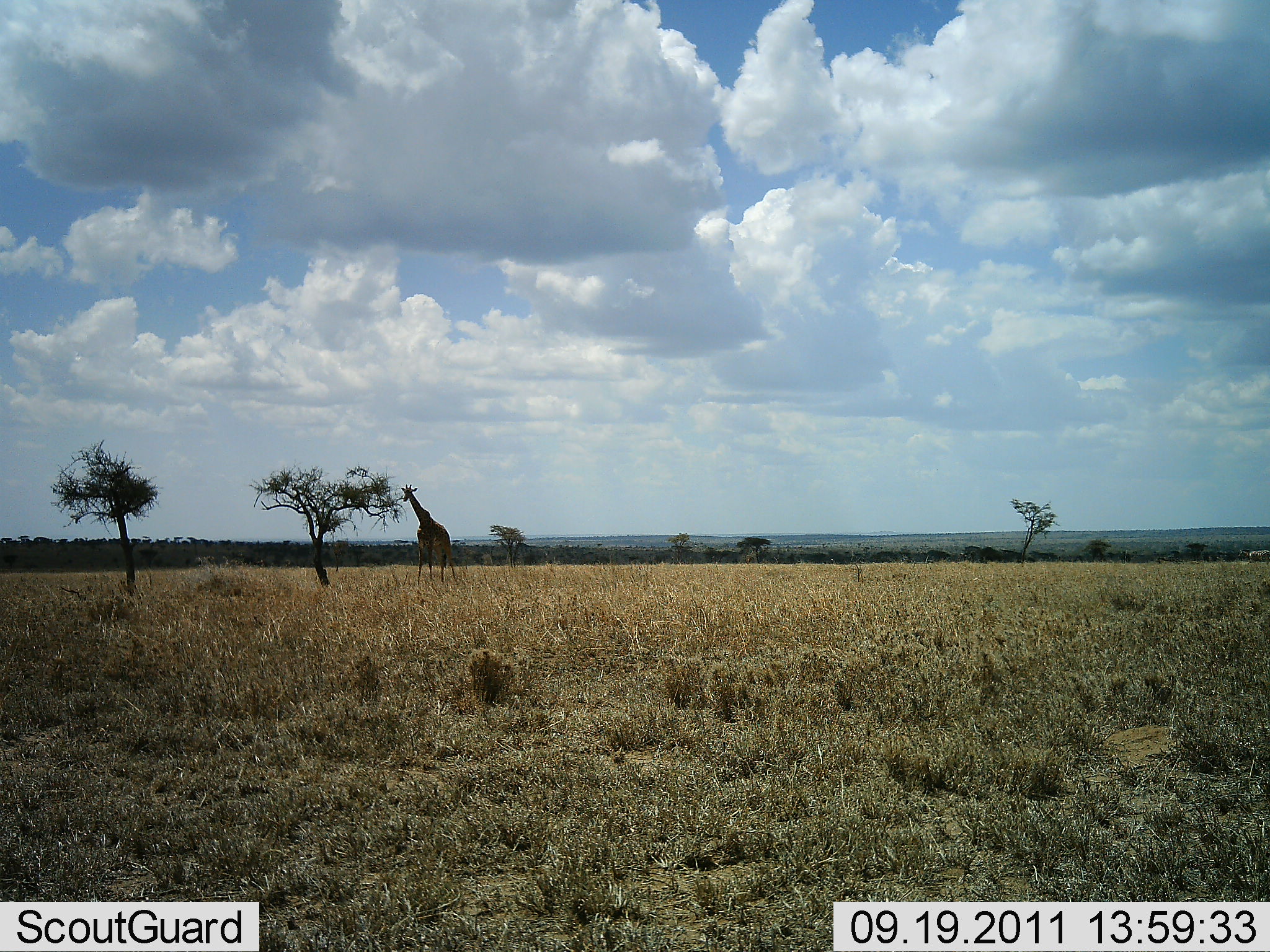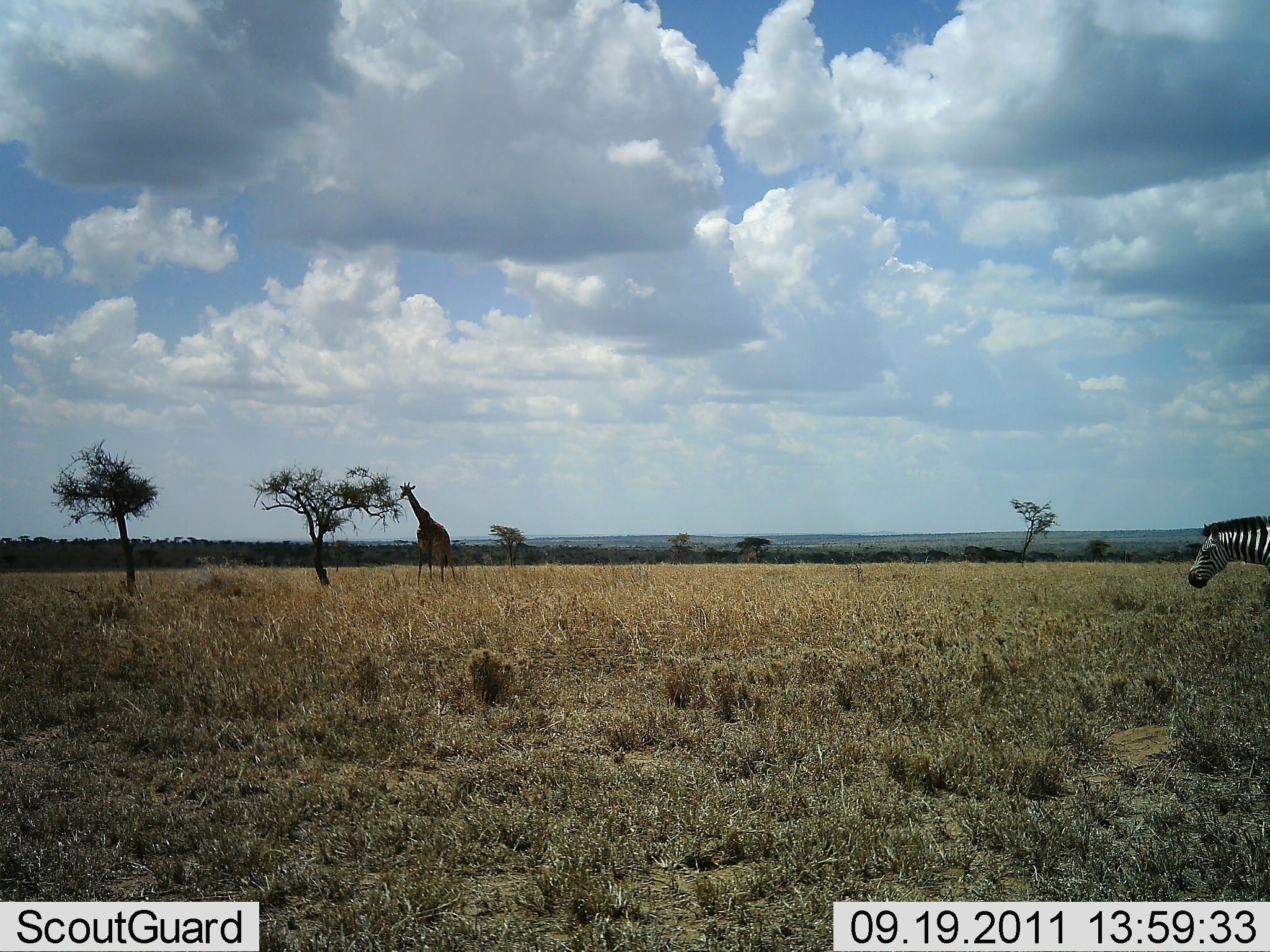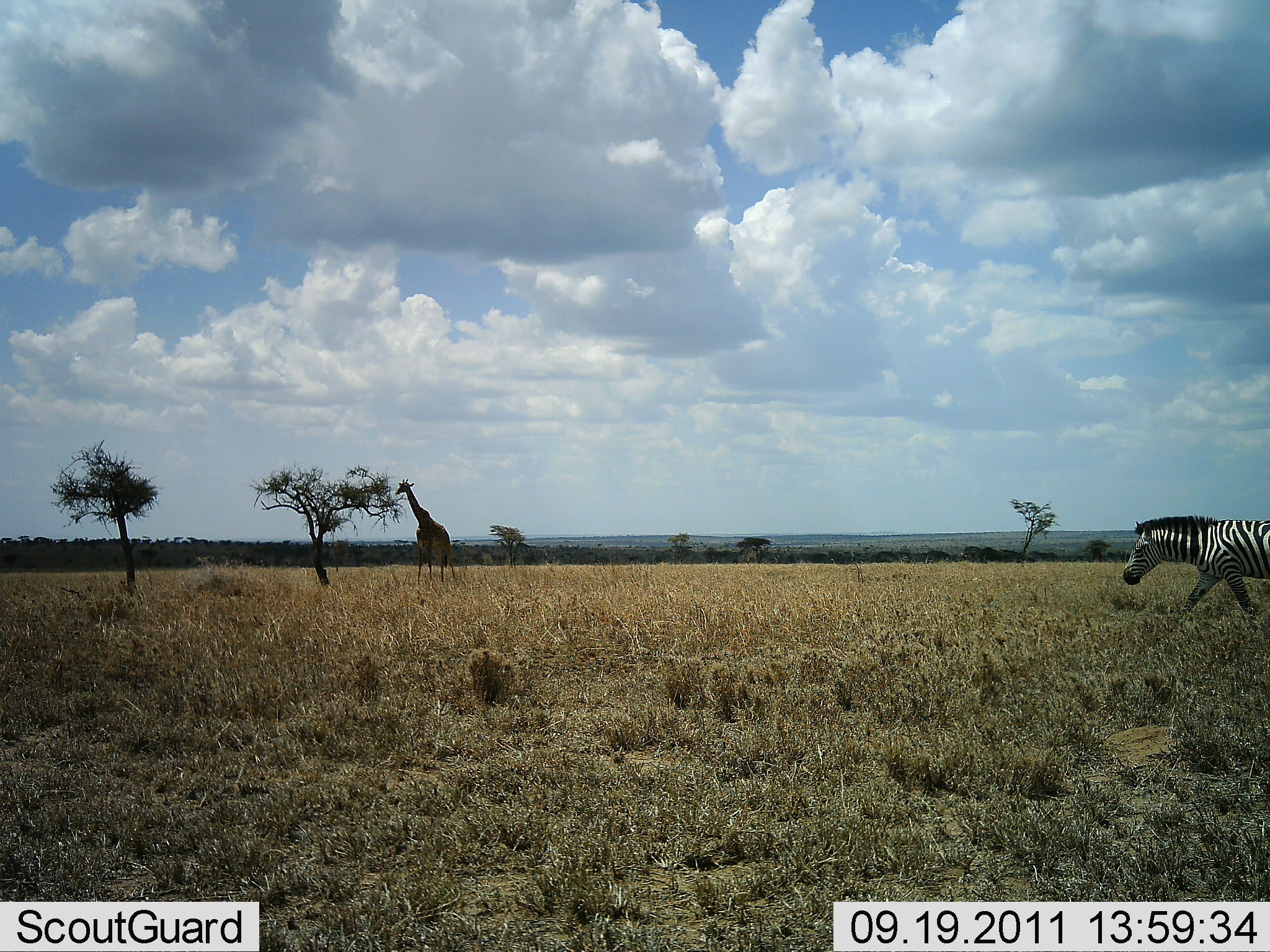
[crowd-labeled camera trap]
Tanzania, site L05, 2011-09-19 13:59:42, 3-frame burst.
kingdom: Animalia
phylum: Chordata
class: Mammalia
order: Artiodactyla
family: Giraffidae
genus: Giraffa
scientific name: Giraffa camelopardalis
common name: giraffe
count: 1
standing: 71%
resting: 0%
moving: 6%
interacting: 0%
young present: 0%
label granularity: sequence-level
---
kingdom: Animalia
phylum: Chordata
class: Mammalia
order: Perissodactyla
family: Equidae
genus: Equus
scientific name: Equus quagga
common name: plains zebra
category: zebra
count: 1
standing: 7%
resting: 0%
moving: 93%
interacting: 0%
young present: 0%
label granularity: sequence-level